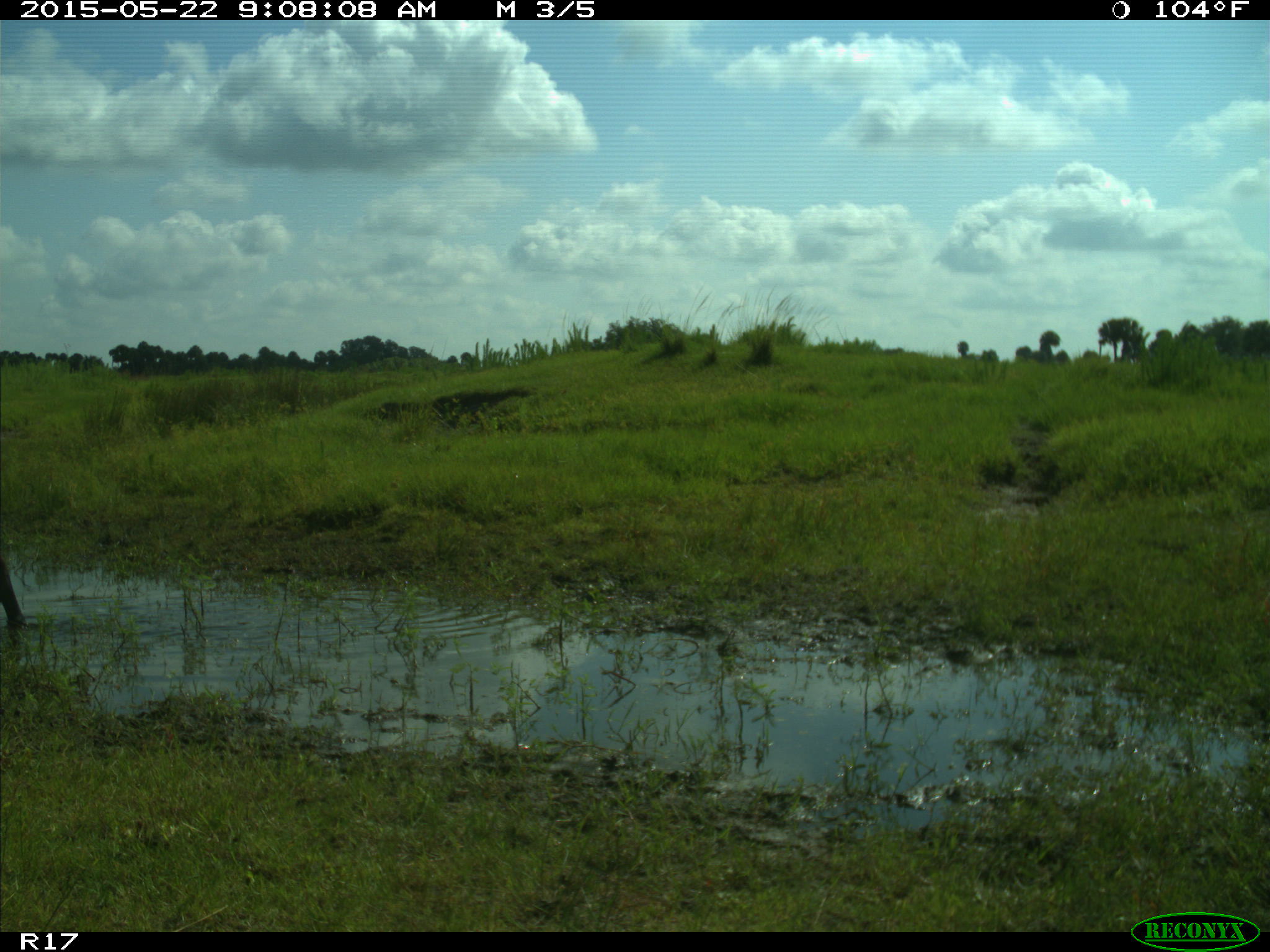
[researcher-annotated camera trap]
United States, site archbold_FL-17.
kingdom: Animalia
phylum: Chordata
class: Mammalia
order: Artiodactyla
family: Bovidae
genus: Bos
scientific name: Bos taurus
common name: domestic cow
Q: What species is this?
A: Bos taurus (domestic cow).